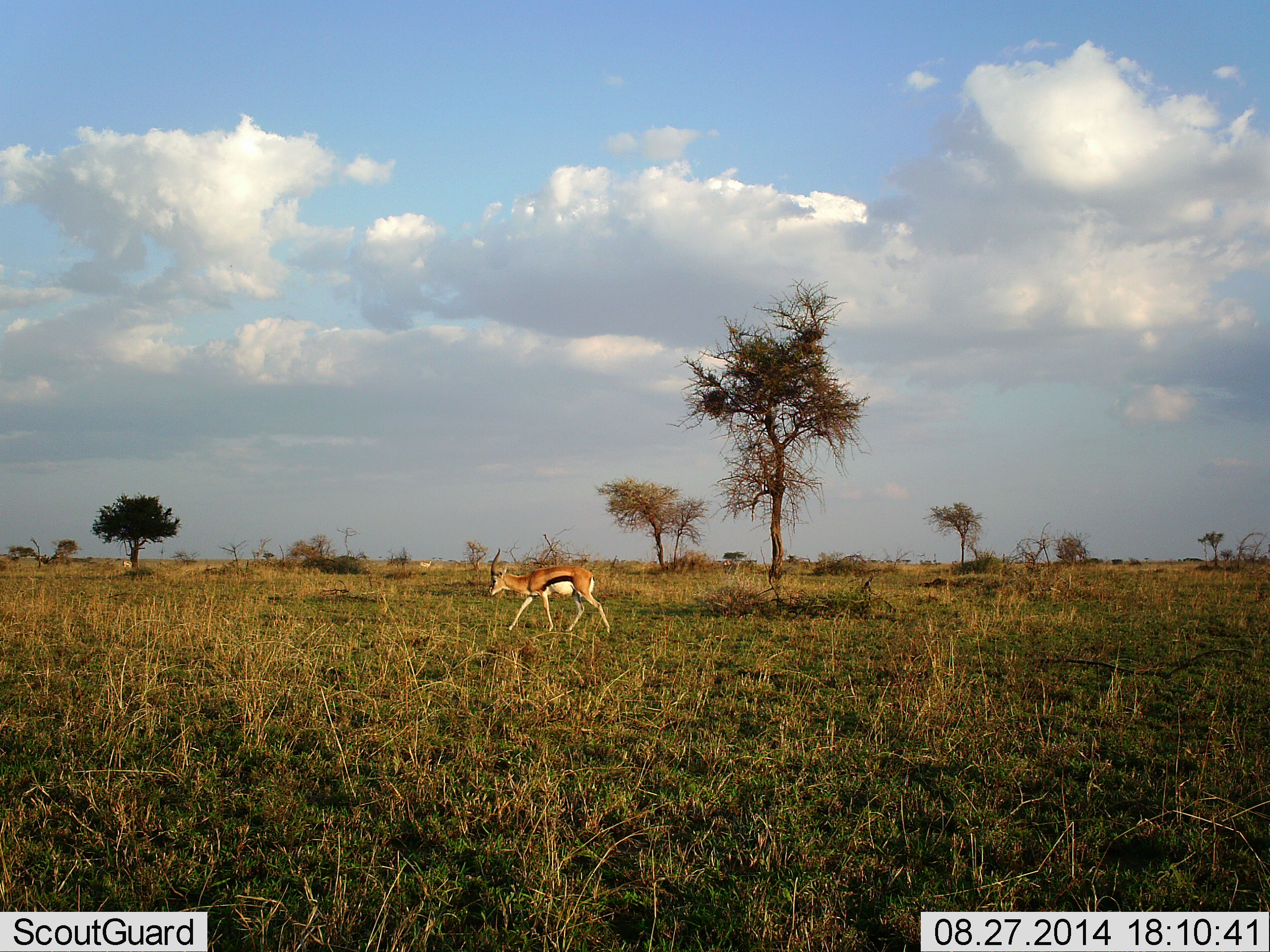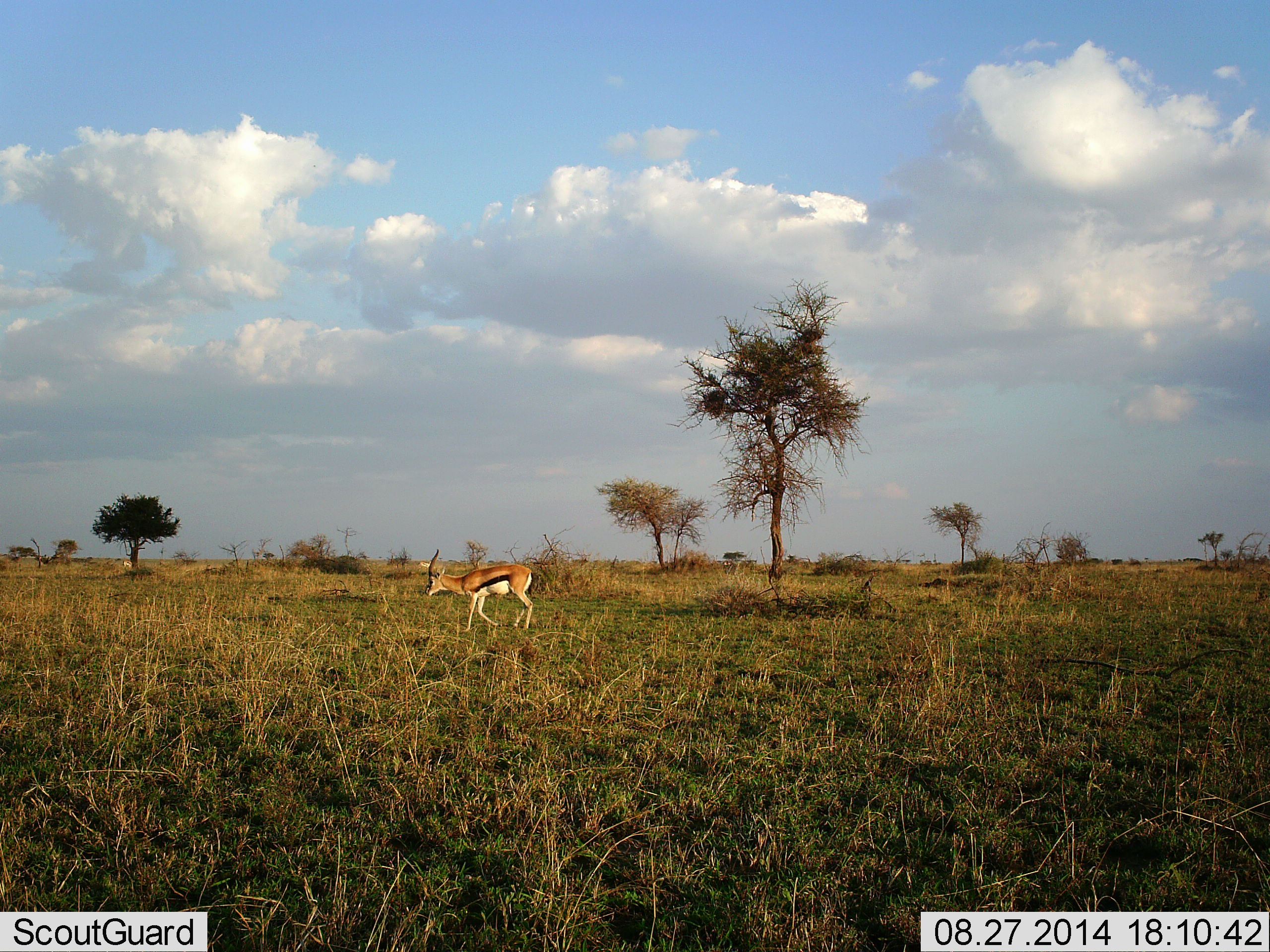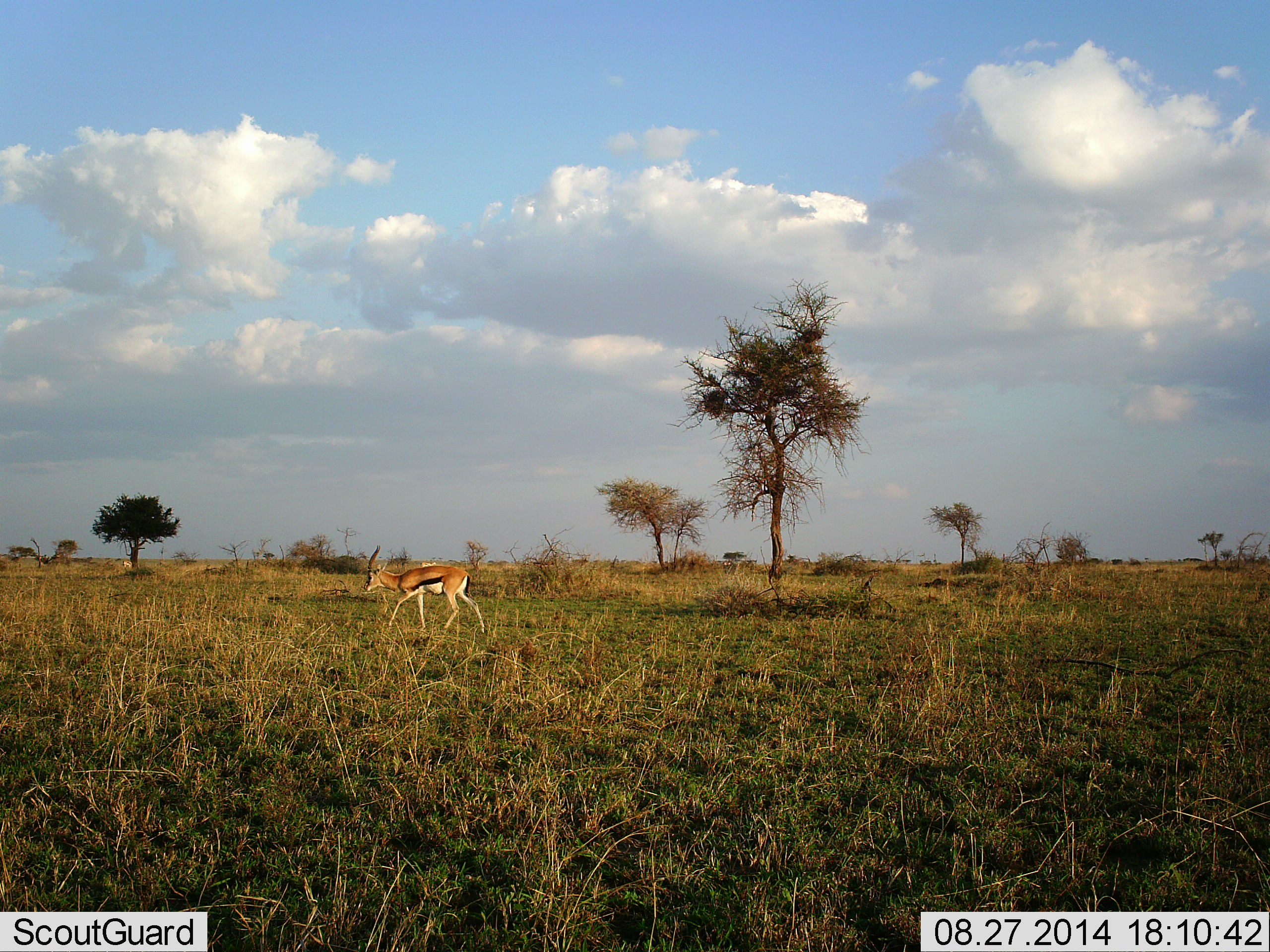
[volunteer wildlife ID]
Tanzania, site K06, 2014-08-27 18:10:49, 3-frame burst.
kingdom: Animalia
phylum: Chordata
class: Mammalia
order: Artiodactyla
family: Bovidae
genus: Eudorcas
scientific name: Eudorcas thomsonii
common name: thomson's gazelle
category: gazellethomsons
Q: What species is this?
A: Gazellethomsons (thomson's gazelle) (Eudorcas thomsonii).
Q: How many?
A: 1.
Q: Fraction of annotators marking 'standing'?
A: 10%.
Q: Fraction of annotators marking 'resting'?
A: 0%.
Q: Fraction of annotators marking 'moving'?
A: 100%.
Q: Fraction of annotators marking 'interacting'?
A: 0%.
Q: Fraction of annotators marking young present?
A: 0%.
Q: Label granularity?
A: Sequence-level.